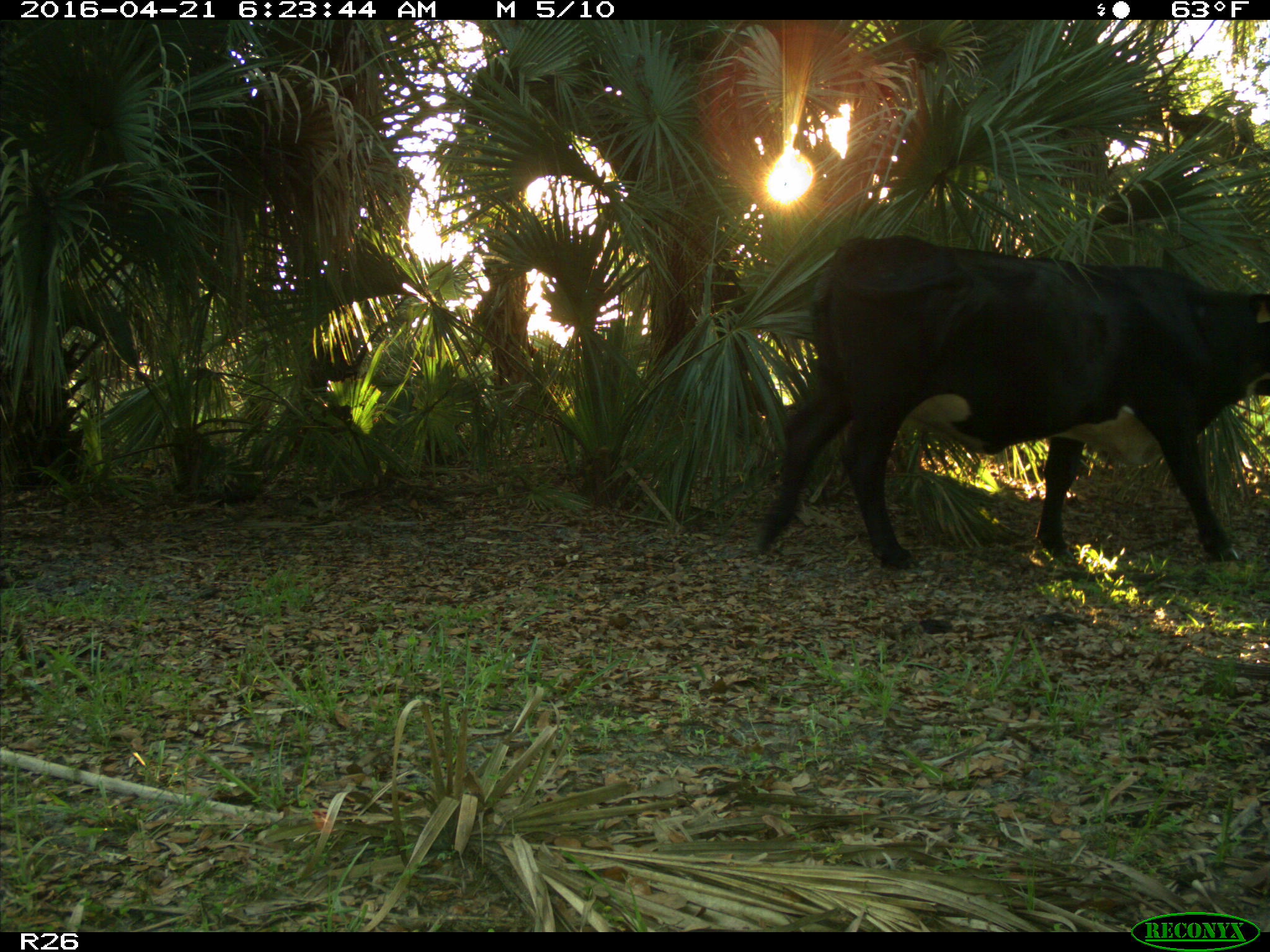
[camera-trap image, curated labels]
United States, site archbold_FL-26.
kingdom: Animalia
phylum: Chordata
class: Mammalia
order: Artiodactyla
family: Bovidae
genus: Bos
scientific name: Bos taurus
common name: domestic cow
Bos taurus (domestic cow).